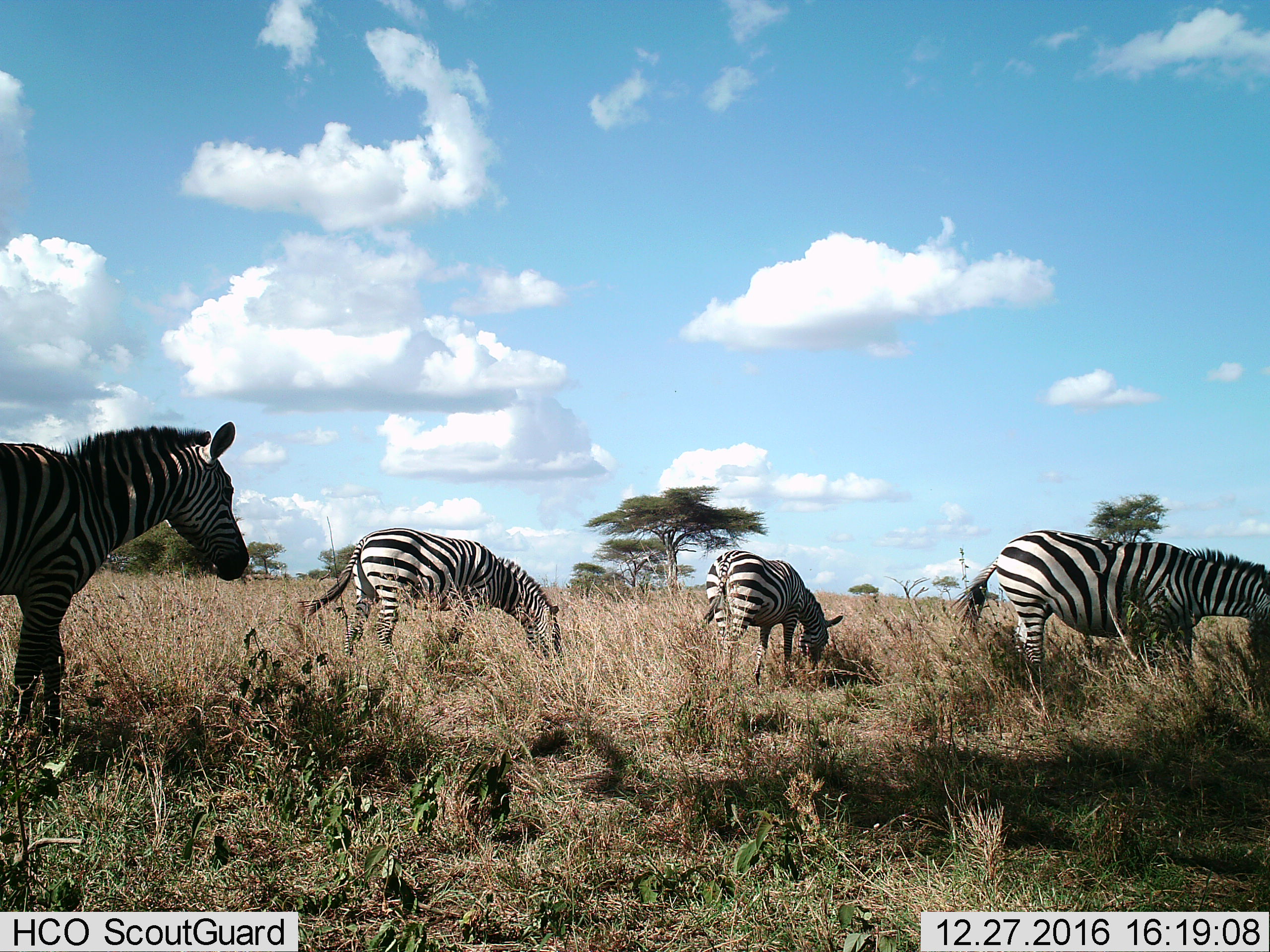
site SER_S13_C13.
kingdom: Animalia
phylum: Chordata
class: Mammalia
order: Perissodactyla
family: Equidae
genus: Equus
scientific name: Equus quagga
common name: plains zebra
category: zebraplains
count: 4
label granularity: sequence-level